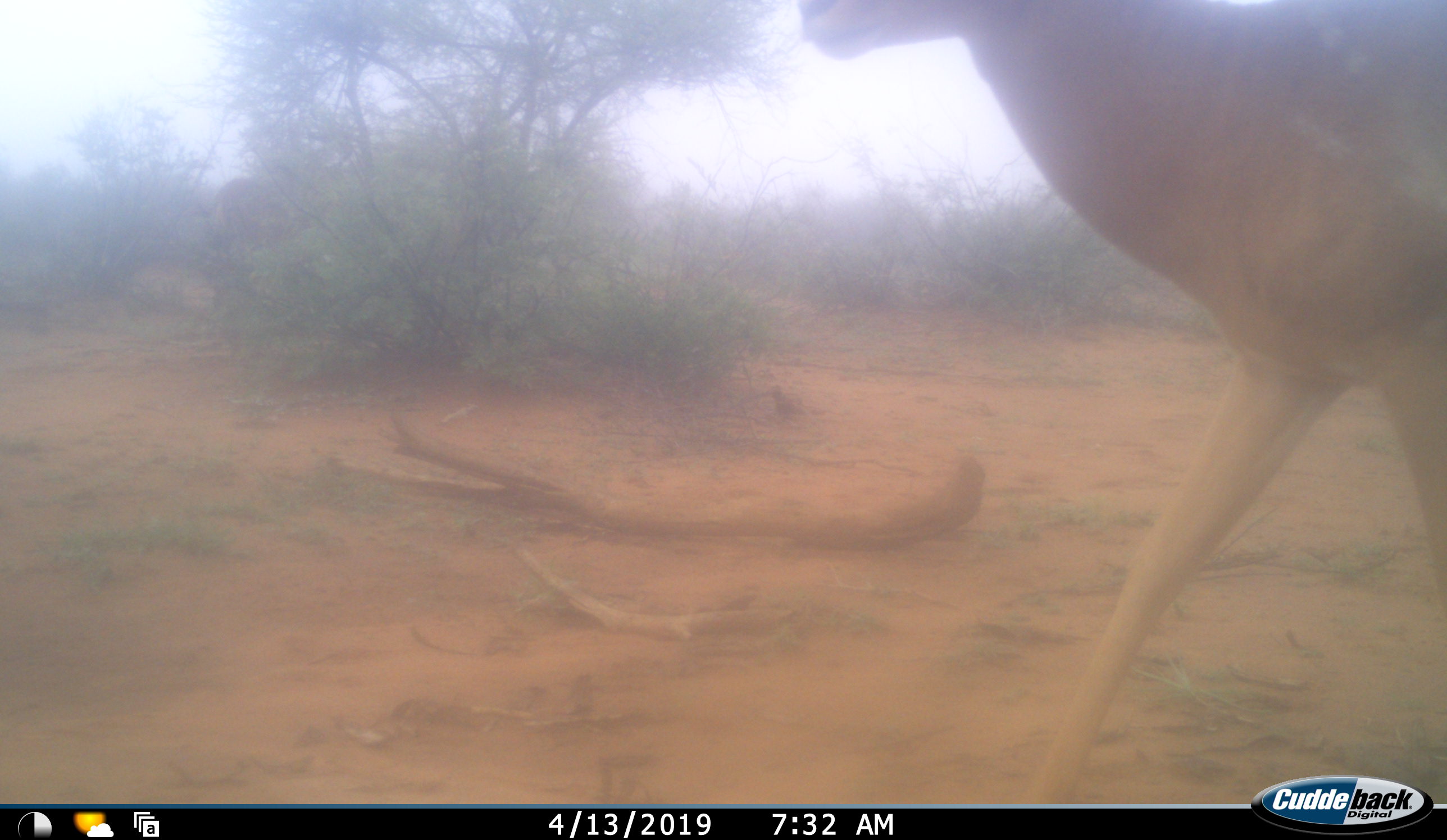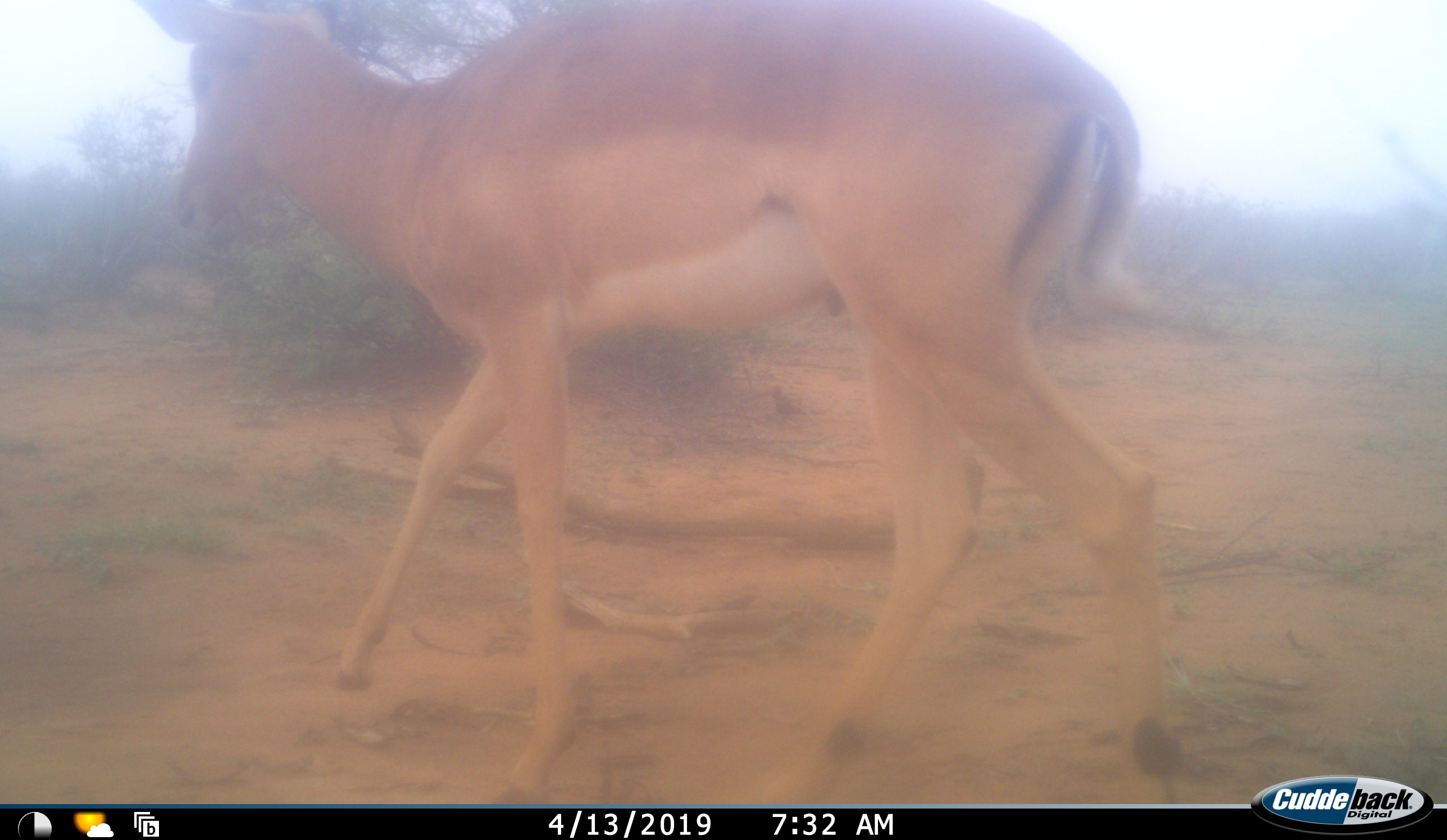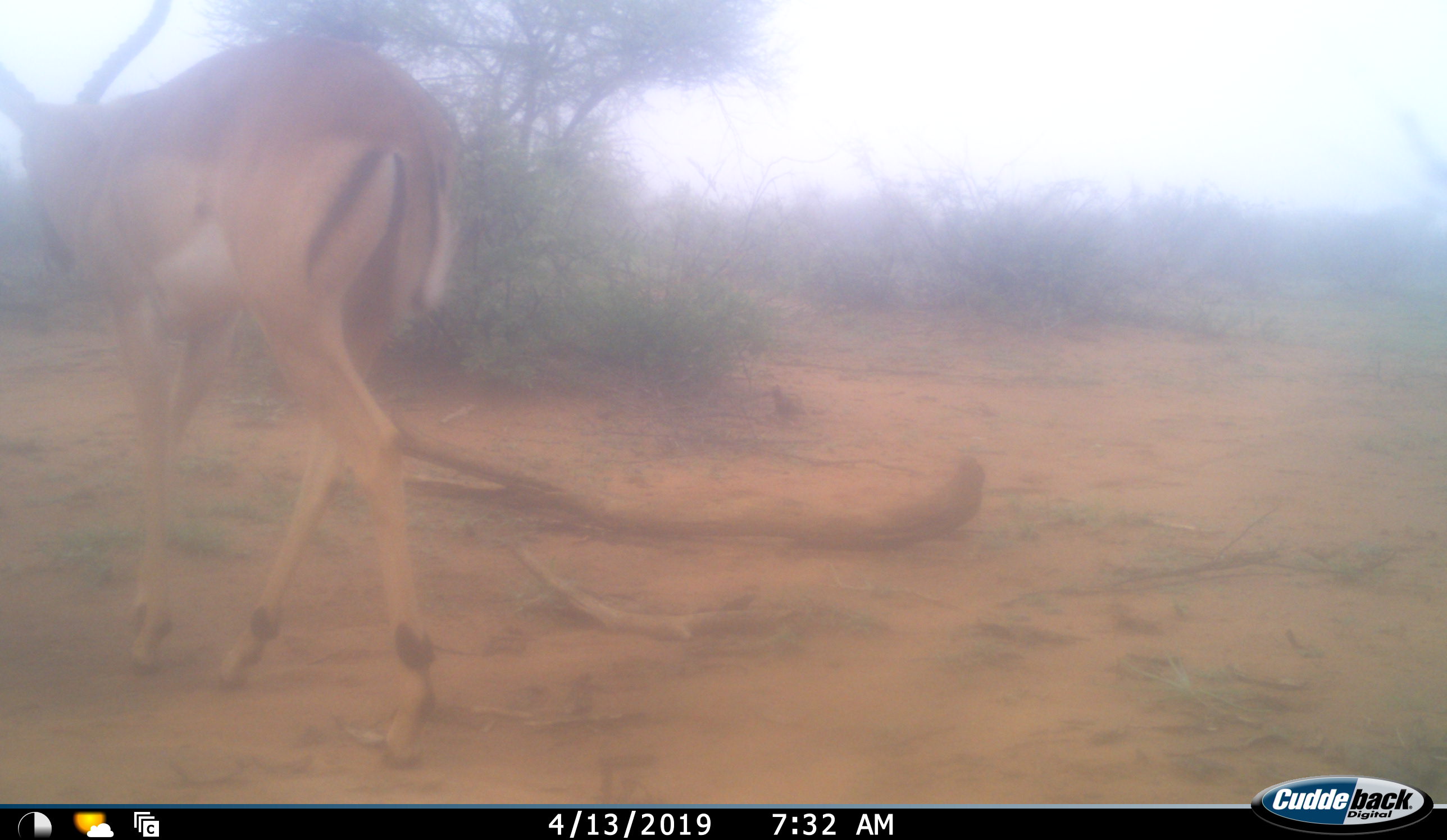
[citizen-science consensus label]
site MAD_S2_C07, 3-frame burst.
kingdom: Animalia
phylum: Chordata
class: Mammalia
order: Artiodactyla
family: Bovidae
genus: Aepyceros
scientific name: Aepyceros melampus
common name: impala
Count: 1.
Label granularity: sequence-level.